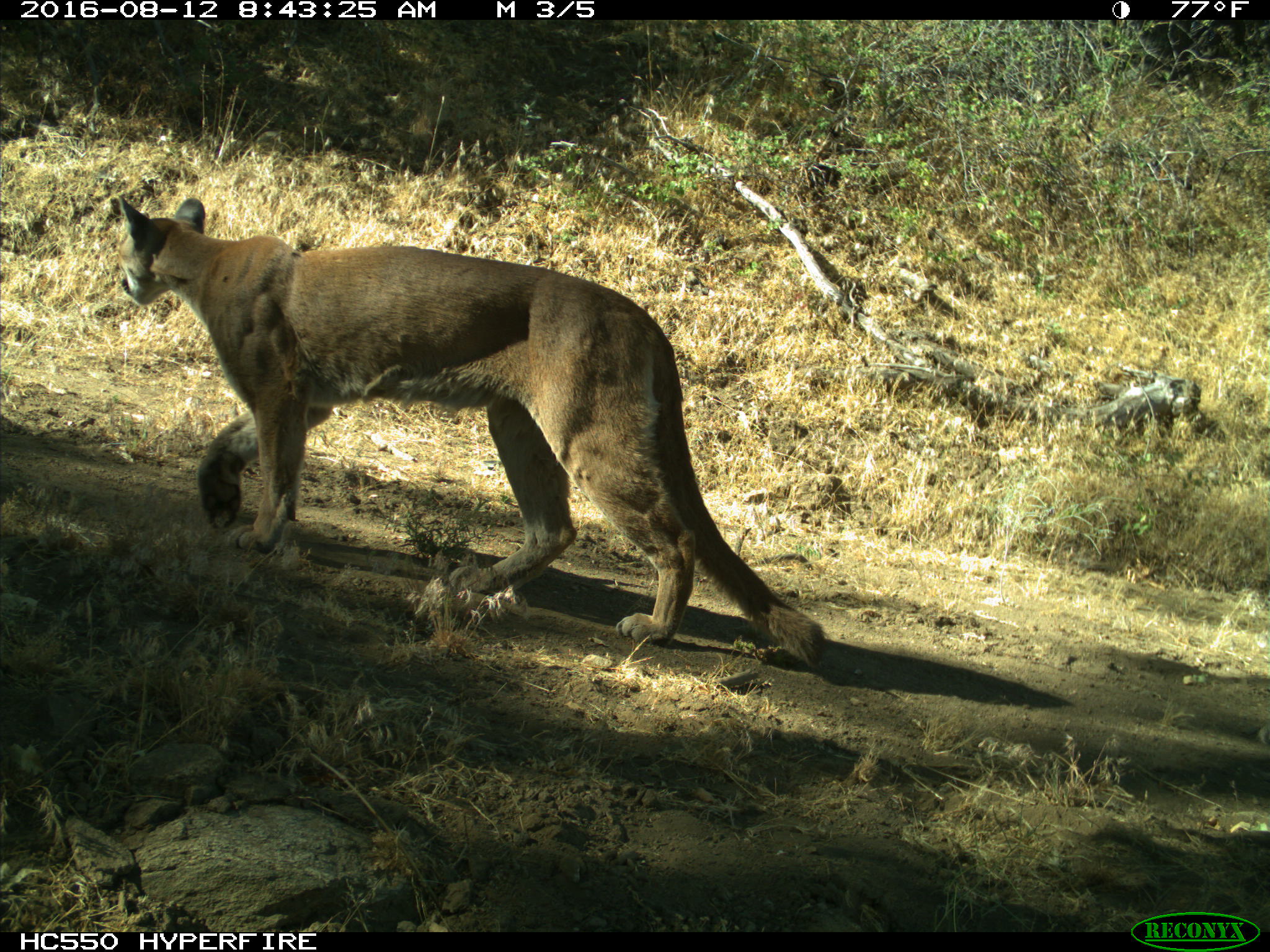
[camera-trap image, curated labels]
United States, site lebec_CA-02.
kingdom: Animalia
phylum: Chordata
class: Mammalia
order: Carnivora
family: Felidae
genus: Puma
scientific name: Puma concolor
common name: mountain lion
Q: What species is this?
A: Puma concolor (mountain lion).